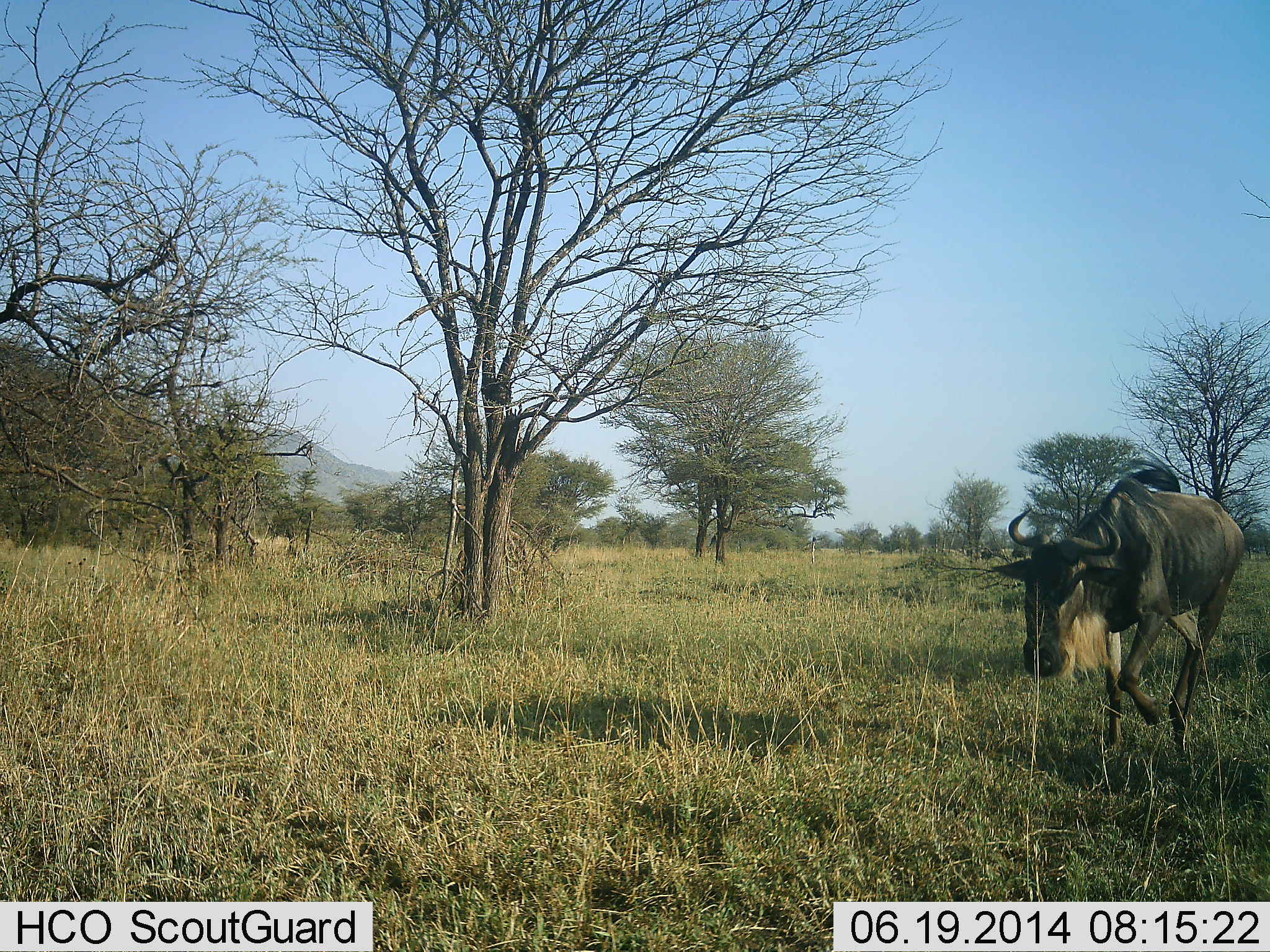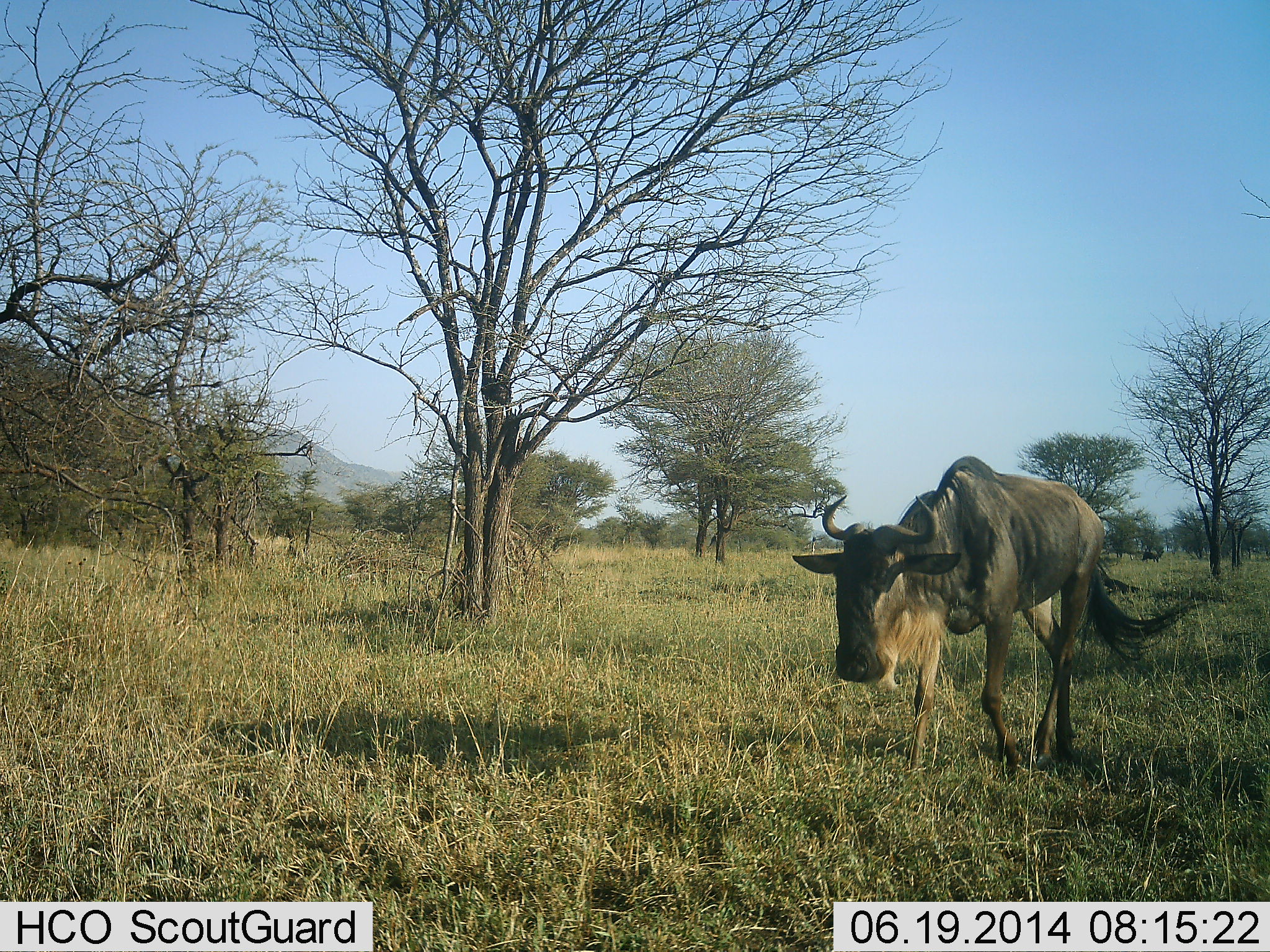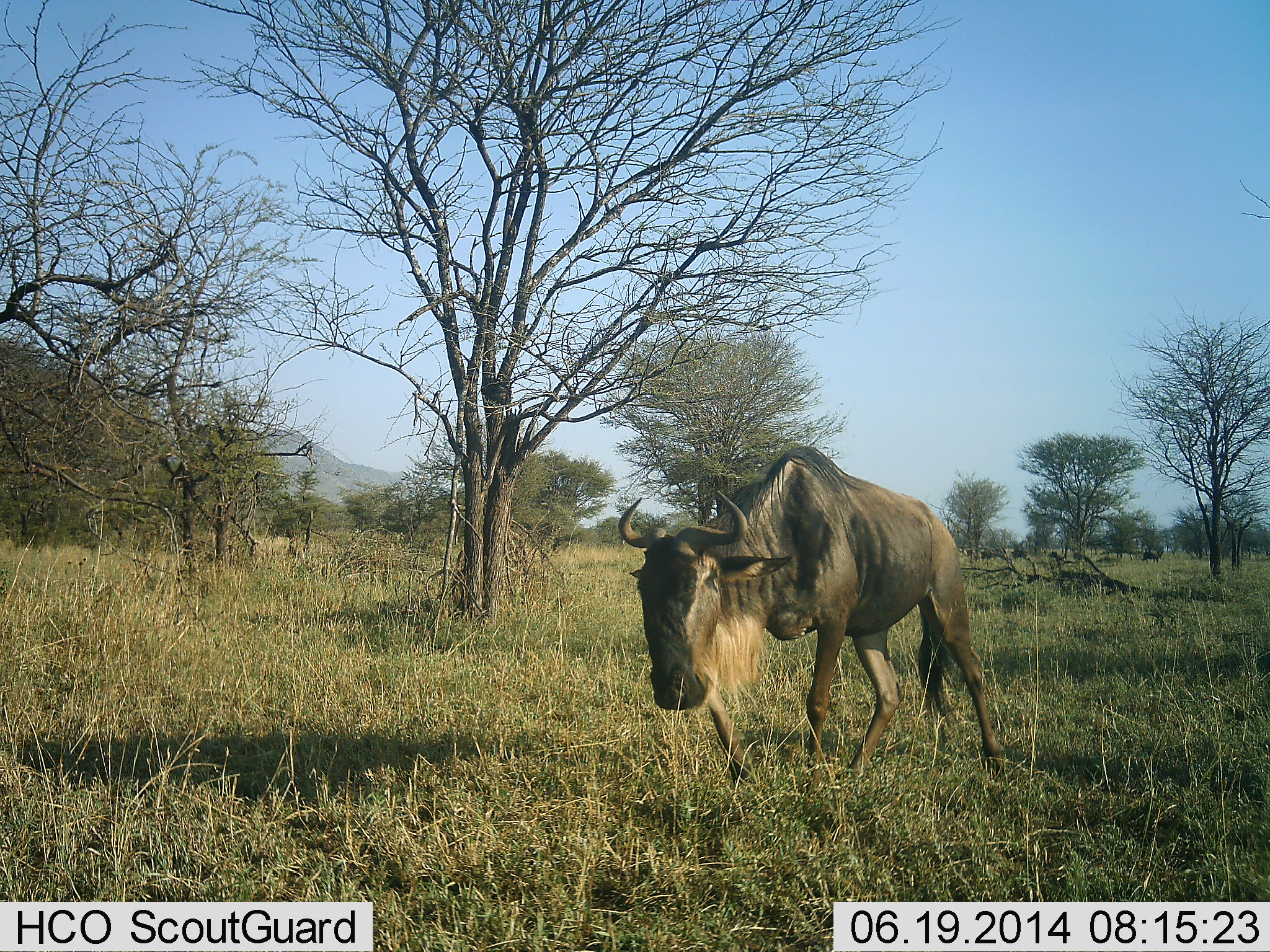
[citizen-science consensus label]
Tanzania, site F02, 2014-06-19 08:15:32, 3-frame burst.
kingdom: Animalia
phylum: Chordata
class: Mammalia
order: Artiodactyla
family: Bovidae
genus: Connochaetes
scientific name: Connochaetes taurinus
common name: blue wildebeest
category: wildebeest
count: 1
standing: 10%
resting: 0%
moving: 100%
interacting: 0%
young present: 0%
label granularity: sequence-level